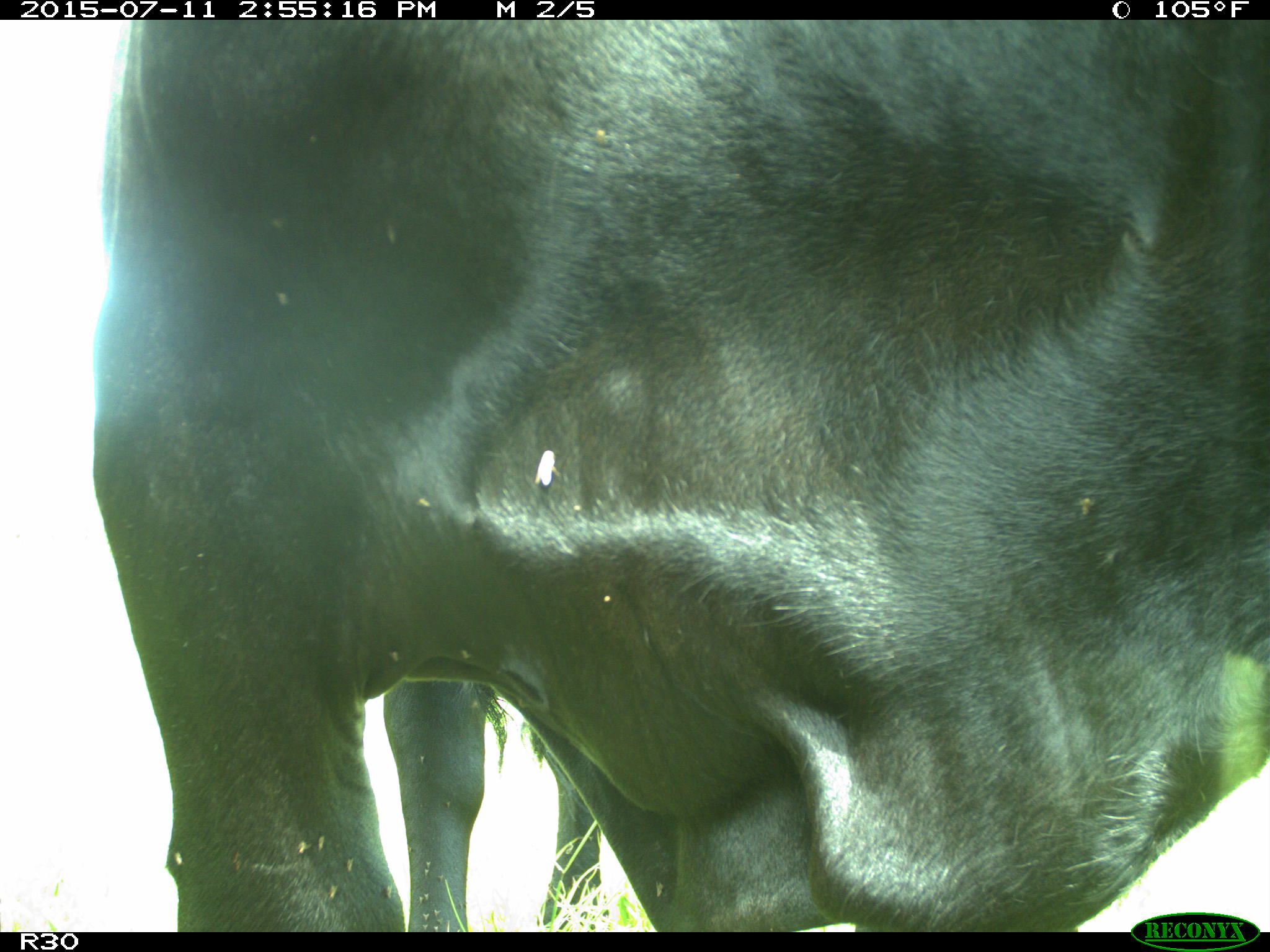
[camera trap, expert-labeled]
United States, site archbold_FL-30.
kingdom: Animalia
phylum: Chordata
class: Mammalia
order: Artiodactyla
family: Bovidae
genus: Bos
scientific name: Bos taurus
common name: domestic cow